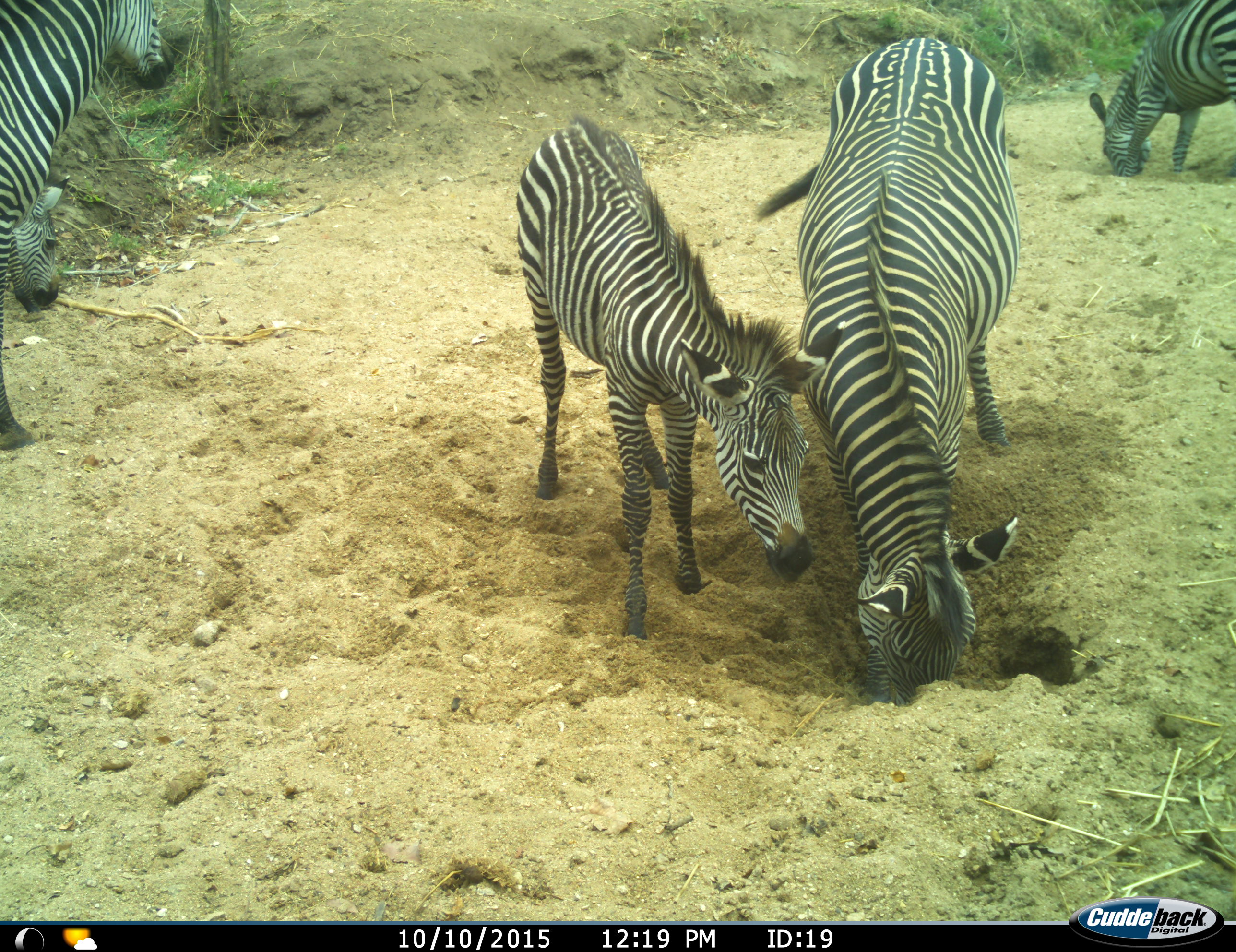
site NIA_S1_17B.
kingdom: Animalia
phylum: Chordata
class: Mammalia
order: Perissodactyla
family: Equidae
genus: Equus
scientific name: Equus quagga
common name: plains zebra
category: zebraplains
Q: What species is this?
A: Zebraplains (plains zebra) (Equus quagga).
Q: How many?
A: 5.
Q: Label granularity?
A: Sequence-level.